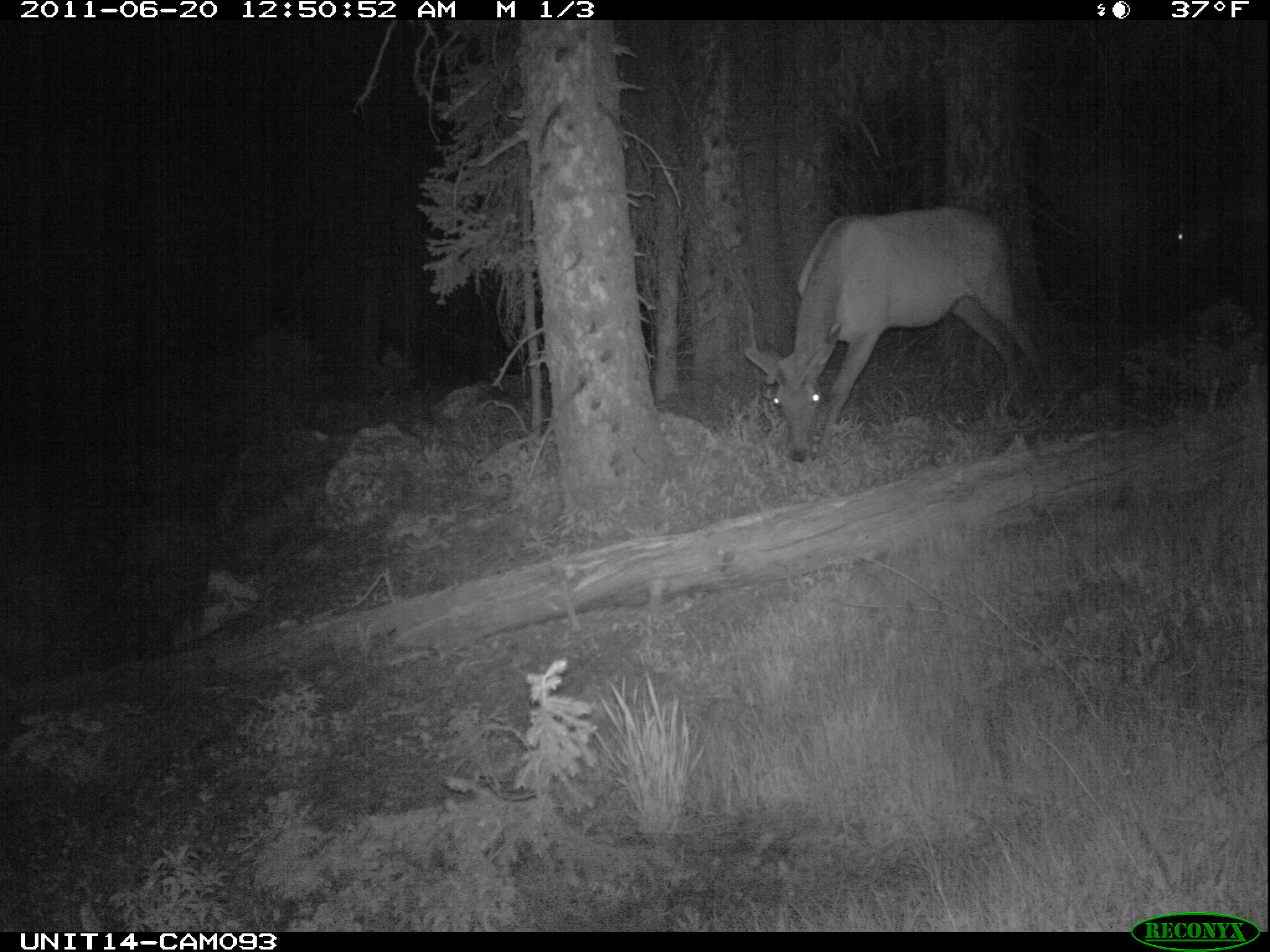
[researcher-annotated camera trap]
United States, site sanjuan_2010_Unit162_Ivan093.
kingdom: Animalia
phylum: Chordata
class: Mammalia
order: Artiodactyla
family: Cervidae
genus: Cervus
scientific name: Cervus elaphus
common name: red deer